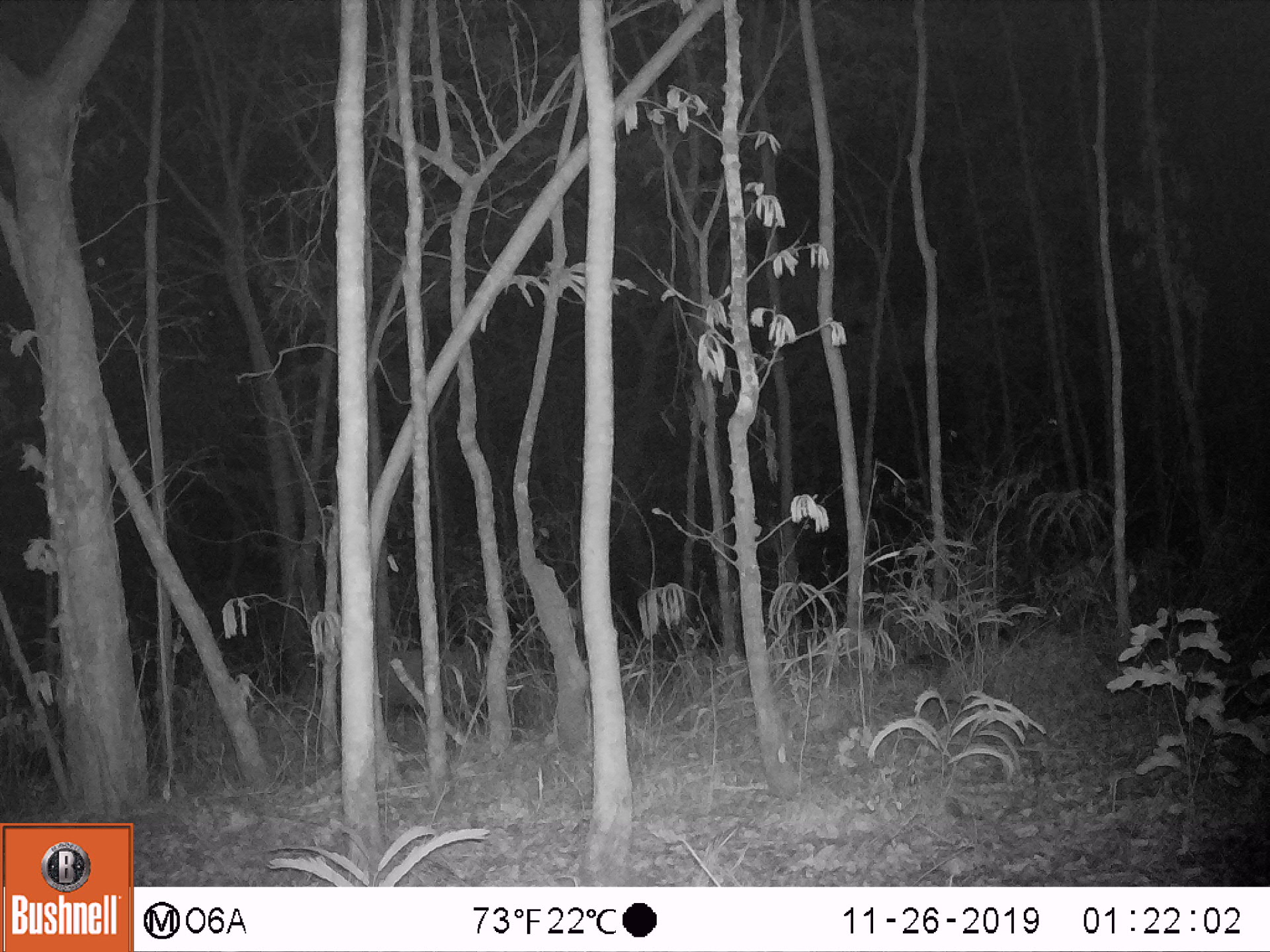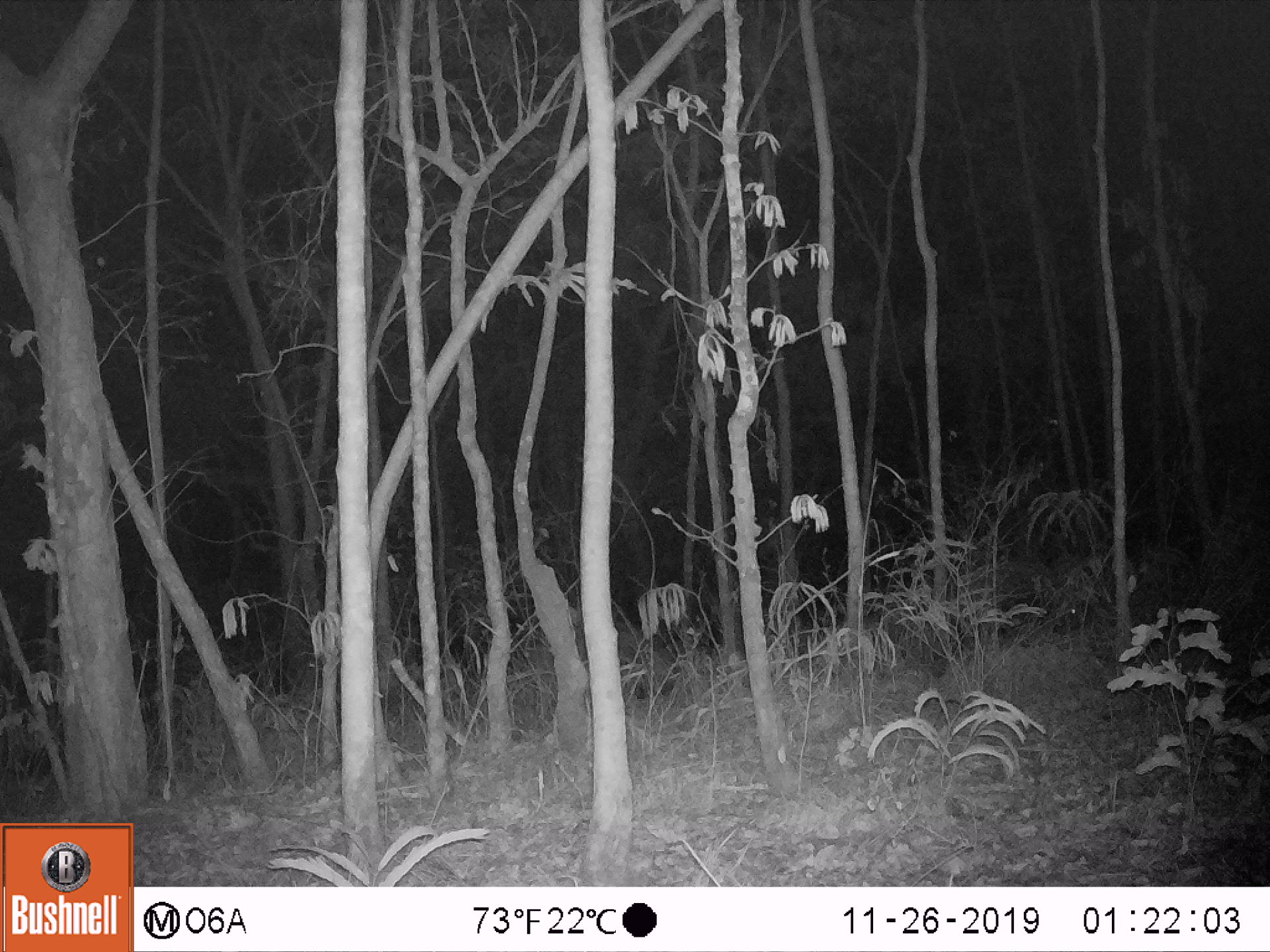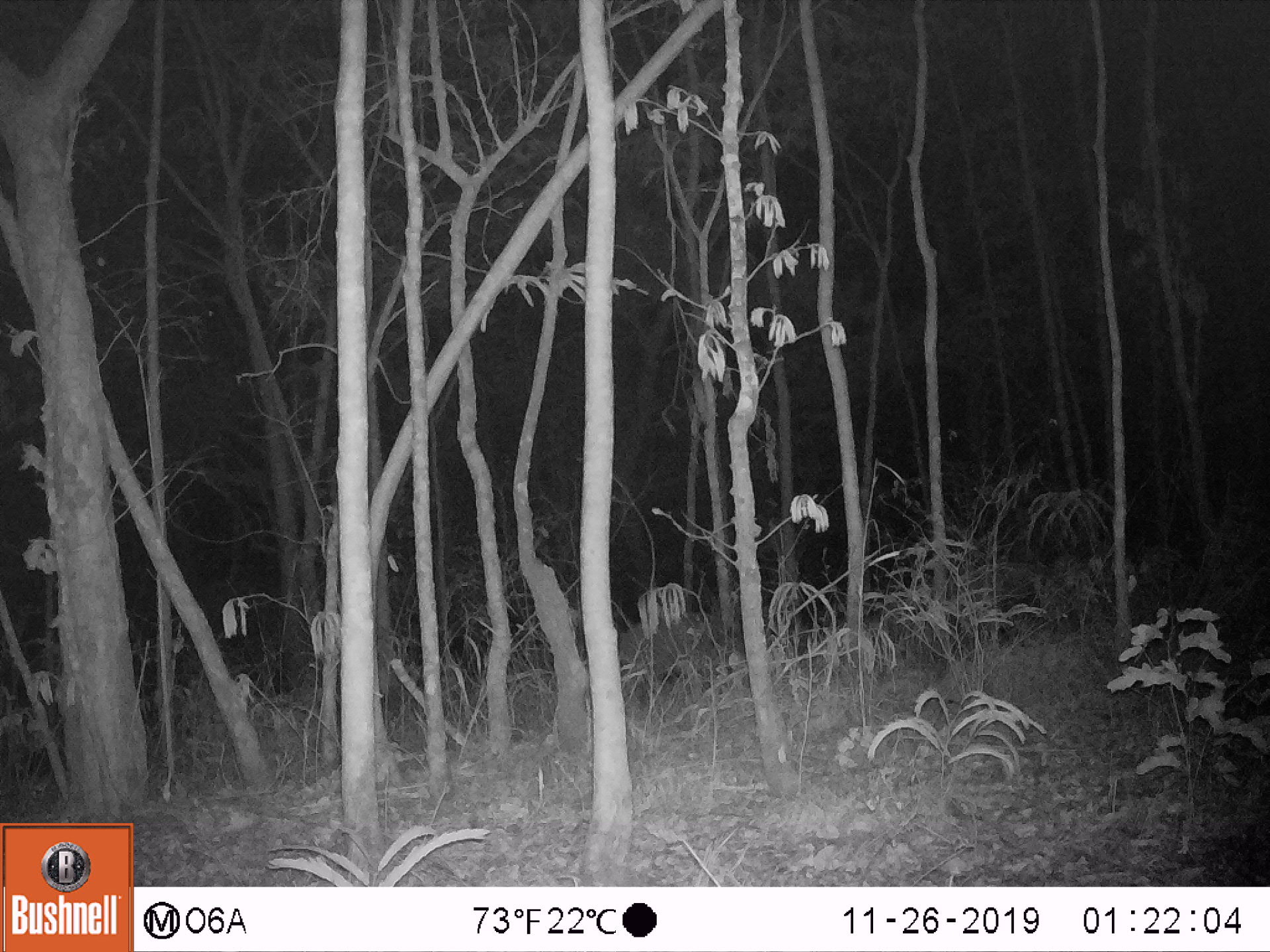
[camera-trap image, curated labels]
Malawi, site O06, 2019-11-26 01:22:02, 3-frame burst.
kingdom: Animalia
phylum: Chordata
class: Mammalia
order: Artiodactyla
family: Suidae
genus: Potamochoerus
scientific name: Potamochoerus larvatus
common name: bushpig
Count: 2.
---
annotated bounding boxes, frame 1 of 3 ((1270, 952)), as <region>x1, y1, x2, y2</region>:
bushpig: <region>333, 631, 509, 739</region>; <region>857, 581, 995, 681</region>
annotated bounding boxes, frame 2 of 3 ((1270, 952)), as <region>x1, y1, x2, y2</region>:
bushpig: <region>515, 611, 680, 719</region>; <region>950, 544, 1090, 655</region>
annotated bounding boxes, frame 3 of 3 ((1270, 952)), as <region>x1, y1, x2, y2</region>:
bushpig: <region>619, 607, 761, 705</region>; <region>942, 549, 1075, 645</region>